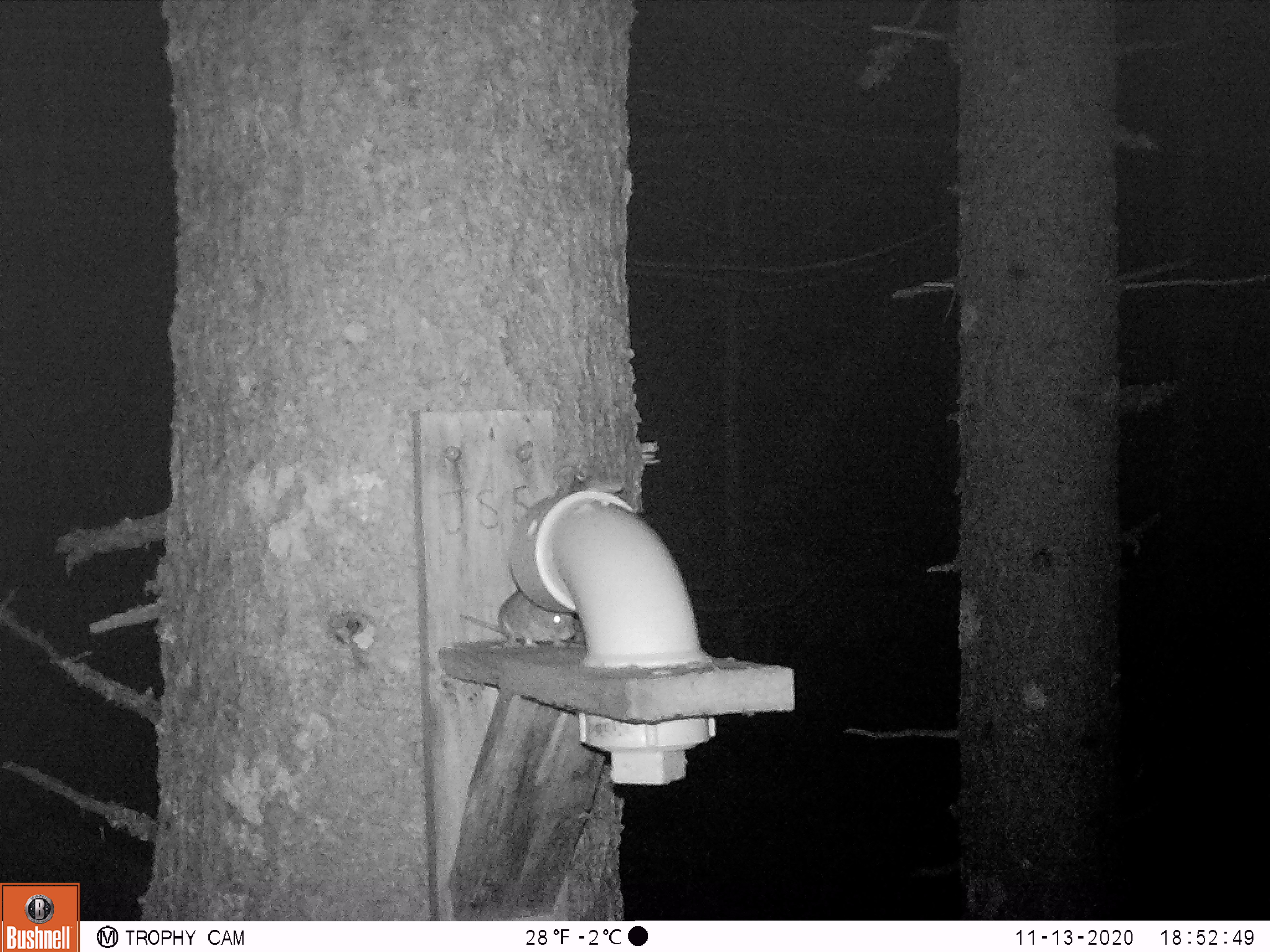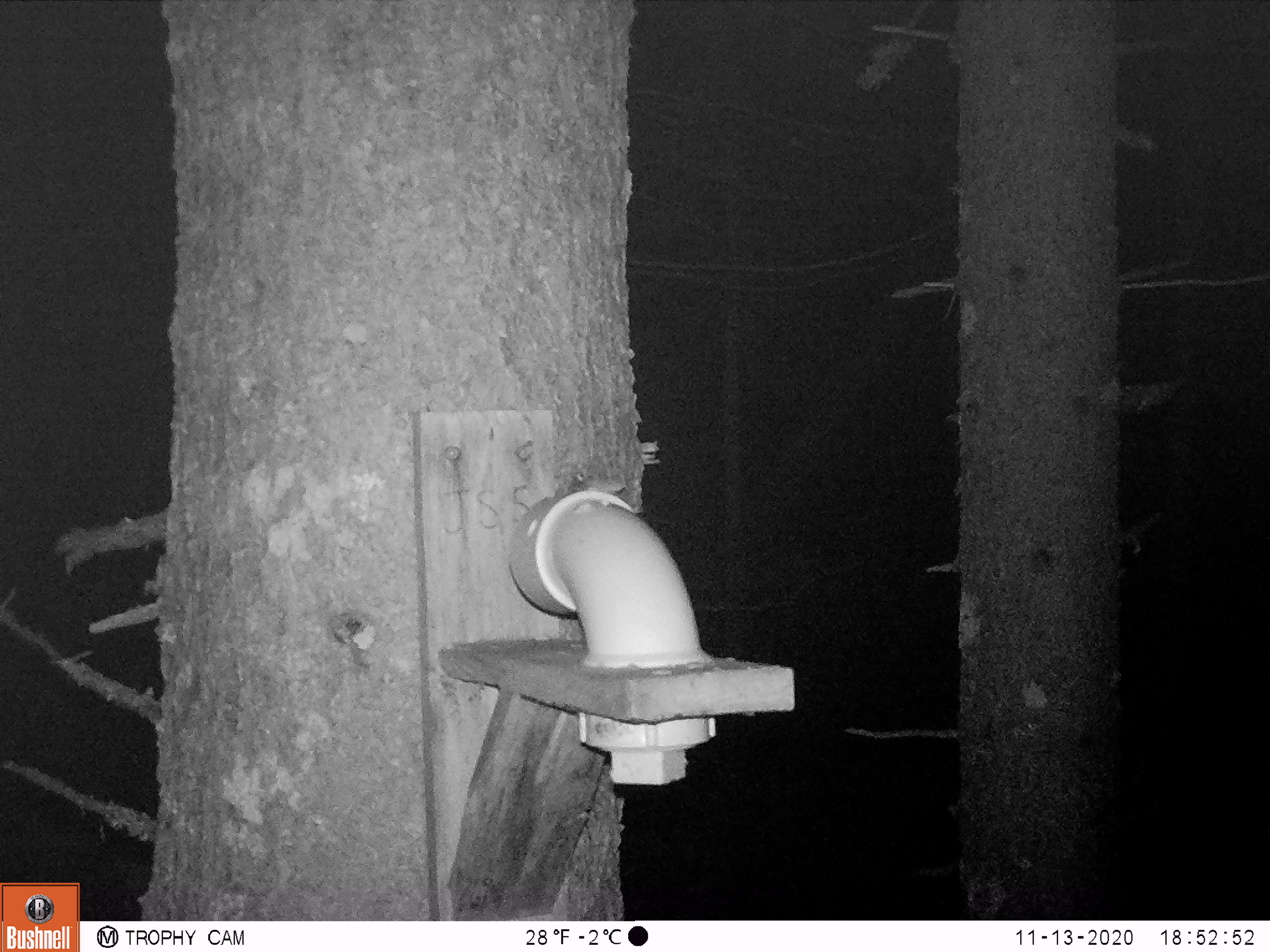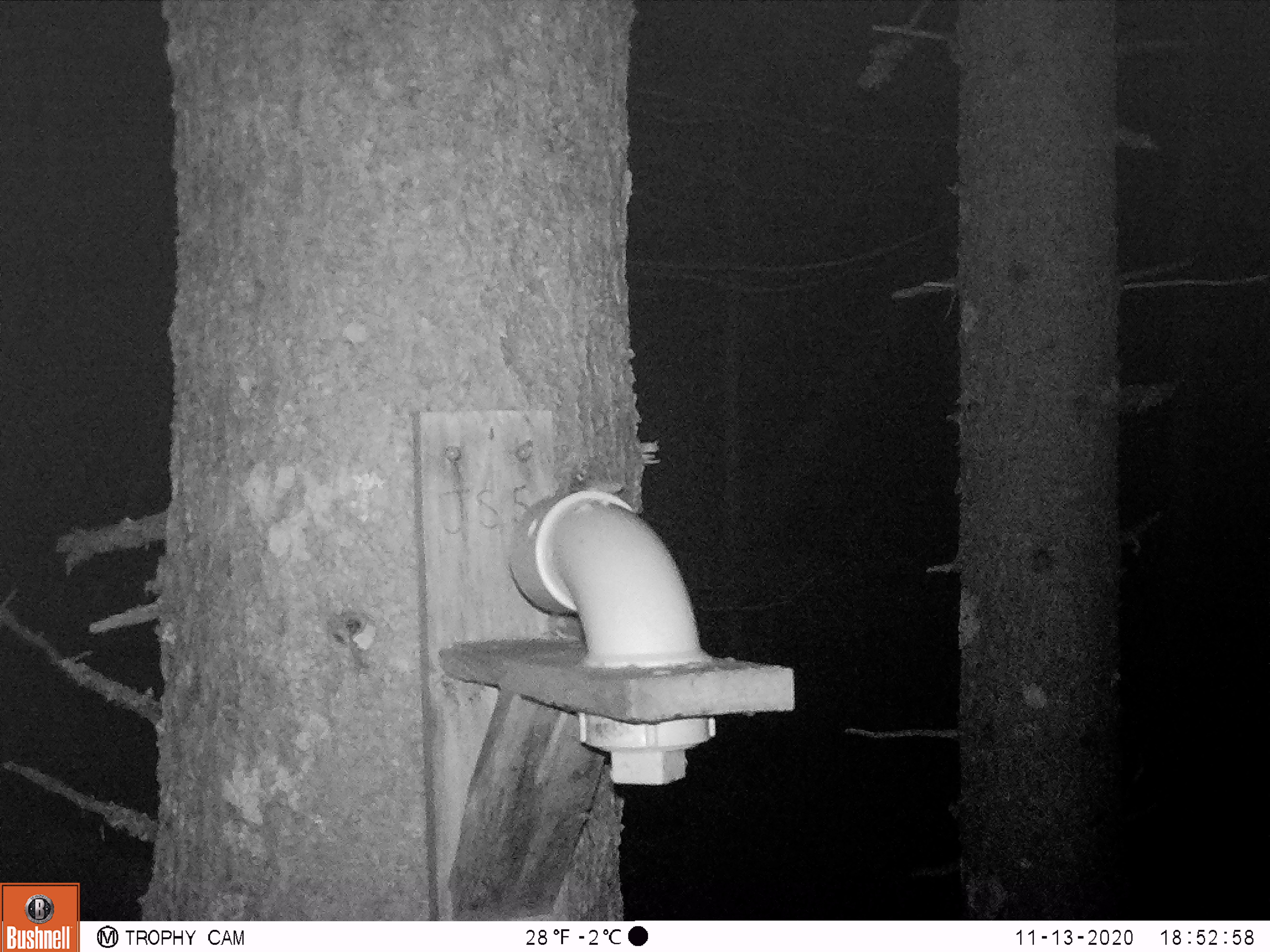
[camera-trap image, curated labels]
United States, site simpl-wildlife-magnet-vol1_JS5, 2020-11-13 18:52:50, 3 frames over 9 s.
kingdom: Animalia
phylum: Chordata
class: Mammalia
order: Rodentia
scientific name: Rodentia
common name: mouse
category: mouse sp.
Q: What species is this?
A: Mouse sp. (mouse) (Rodentia).